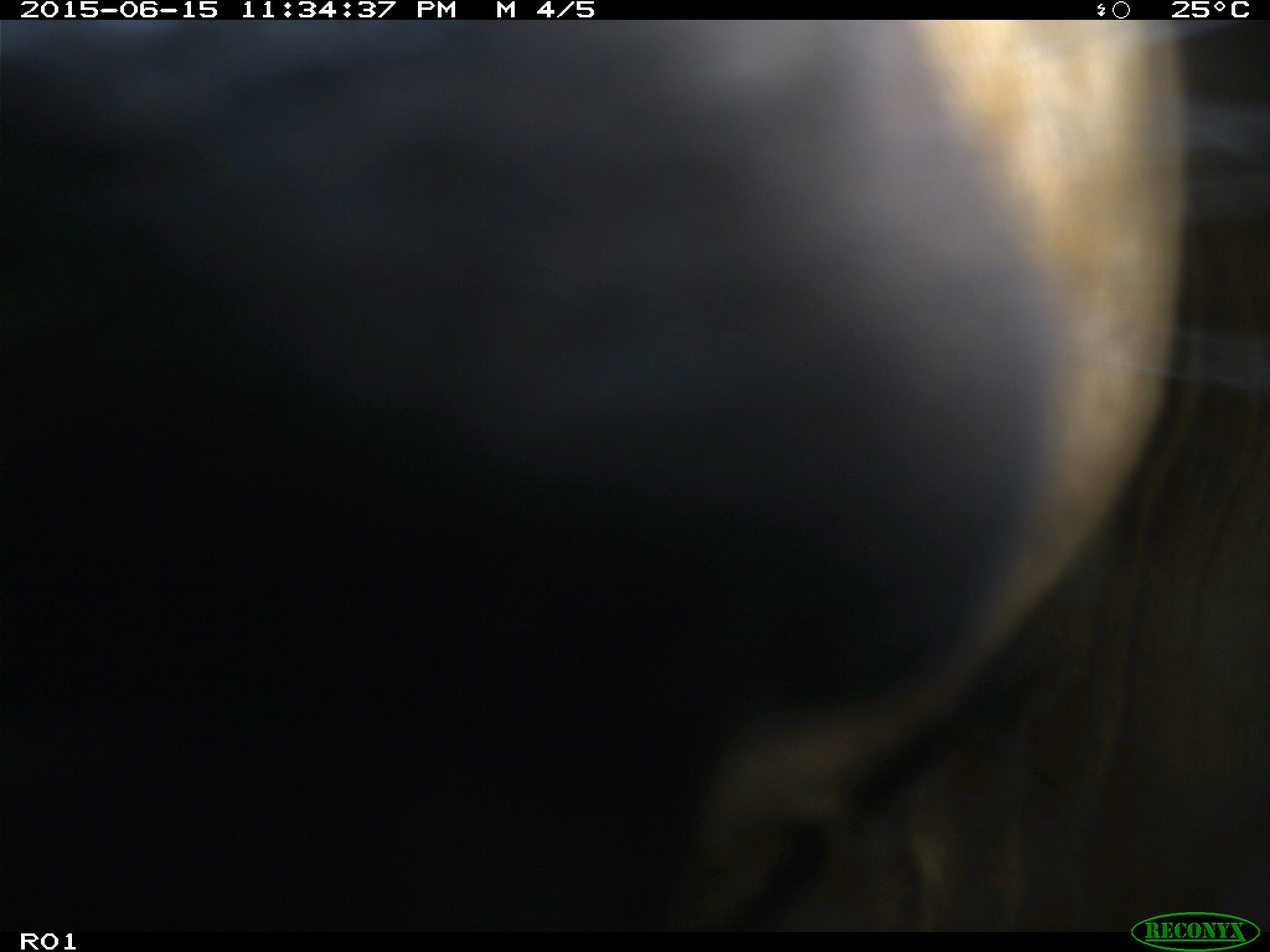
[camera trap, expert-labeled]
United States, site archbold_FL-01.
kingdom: Animalia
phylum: Chordata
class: Mammalia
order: Artiodactyla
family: Bovidae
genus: Bos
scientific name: Bos taurus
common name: domestic cow